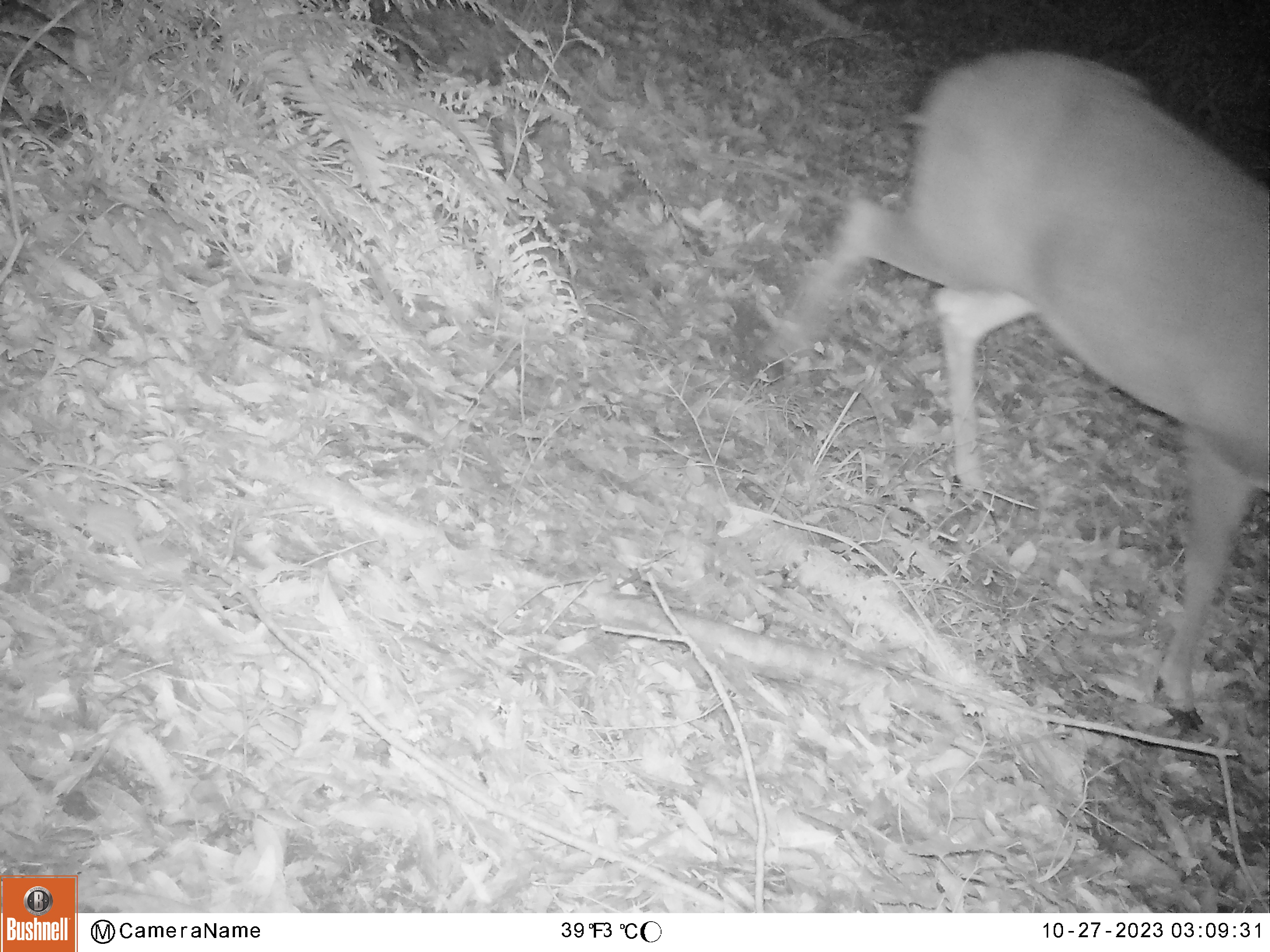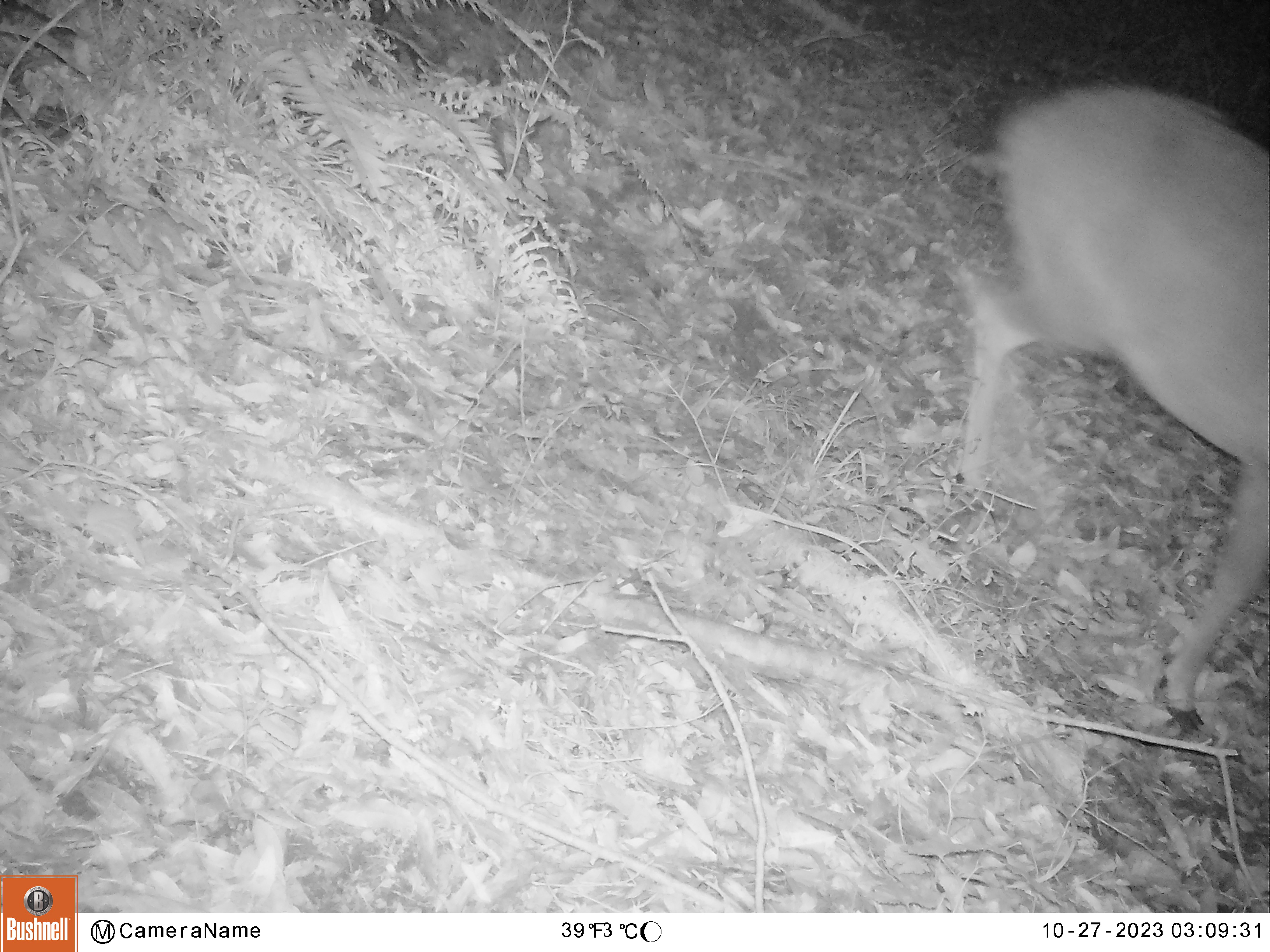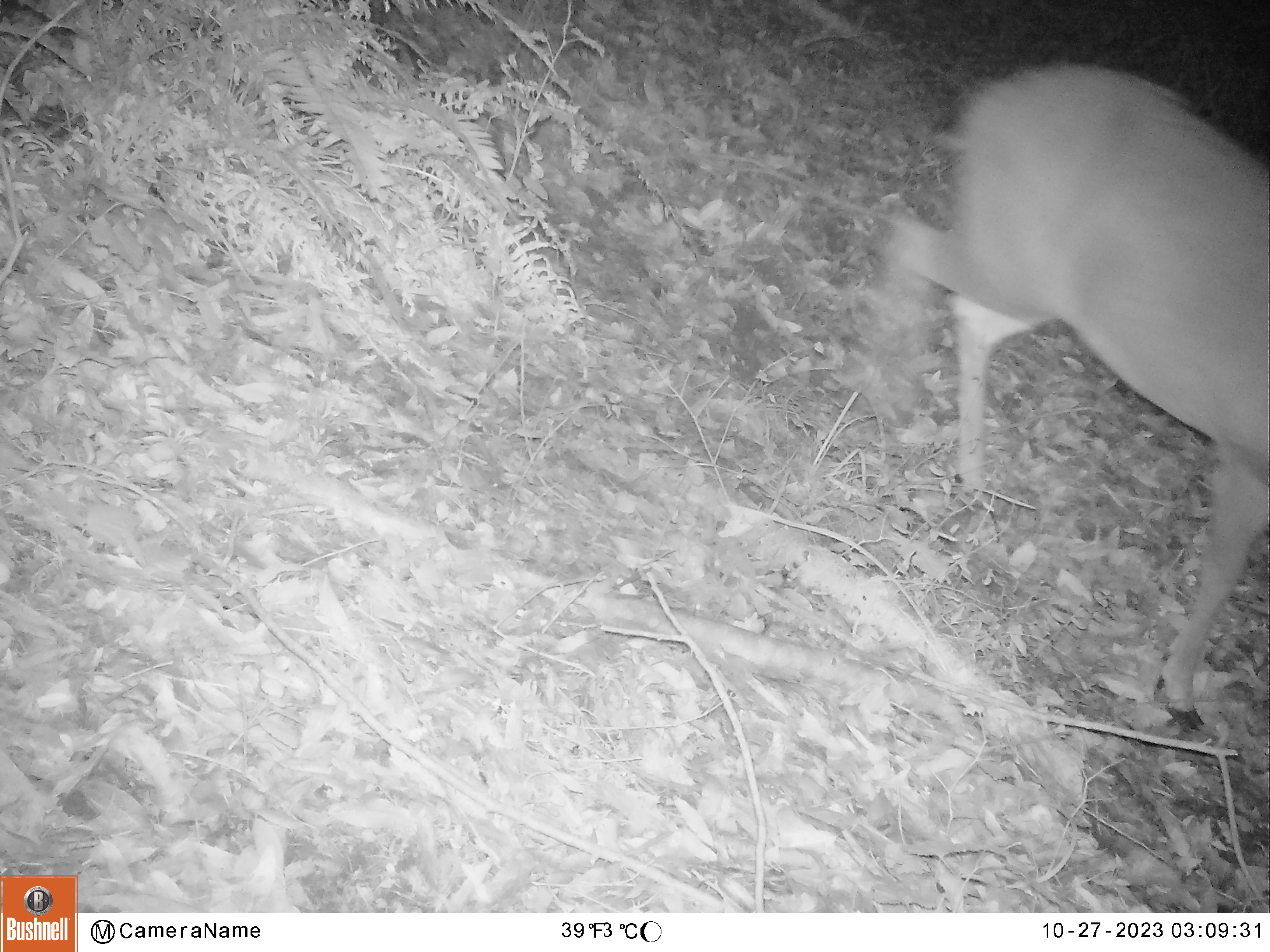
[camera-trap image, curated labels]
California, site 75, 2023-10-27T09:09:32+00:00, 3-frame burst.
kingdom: Animalia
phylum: Chordata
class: Mammalia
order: Artiodactyla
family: Cervidae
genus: Odocoileus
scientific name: Odocoileus hemionus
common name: mule deer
Mule deer (Odocoileus hemionus).